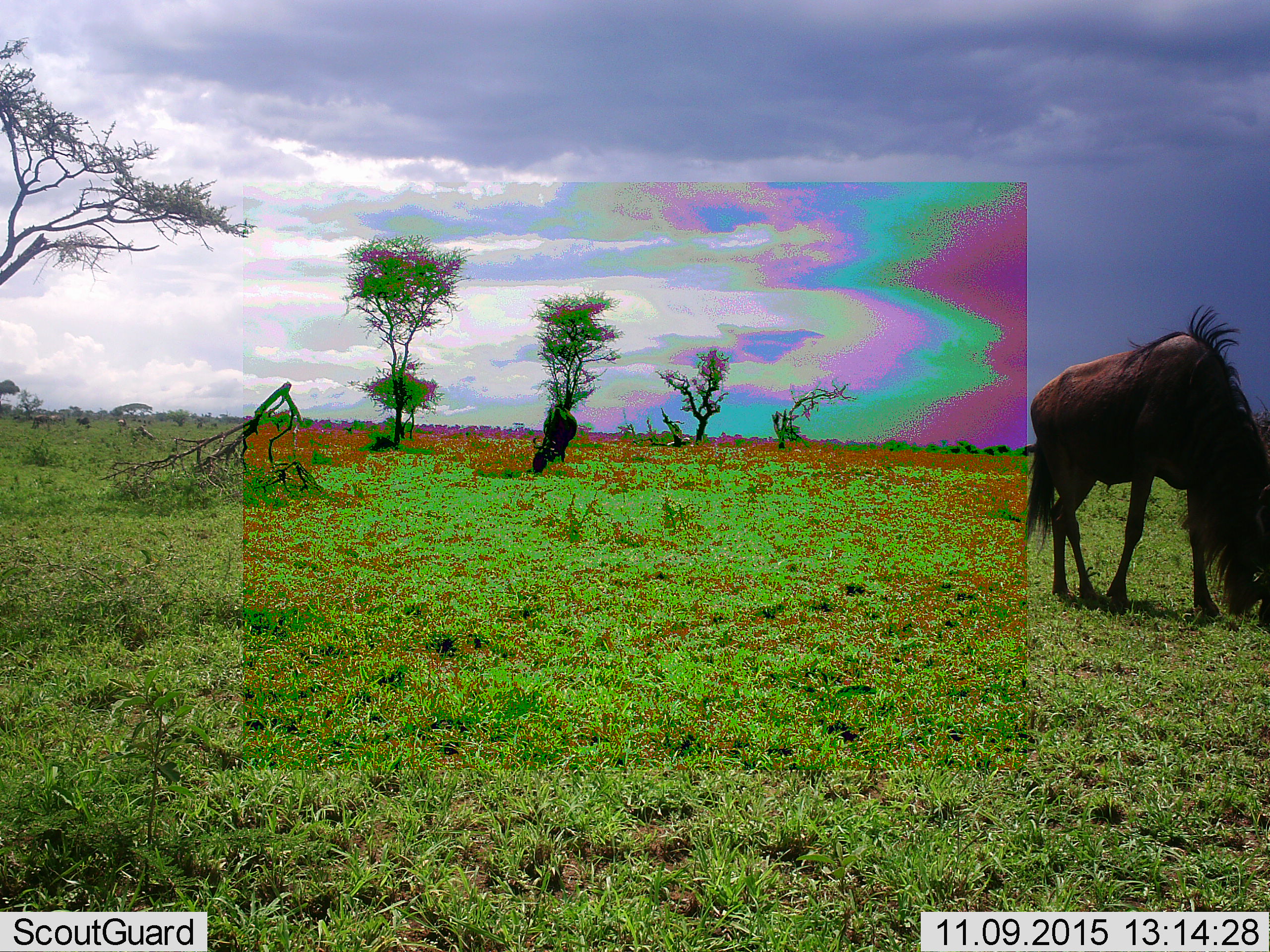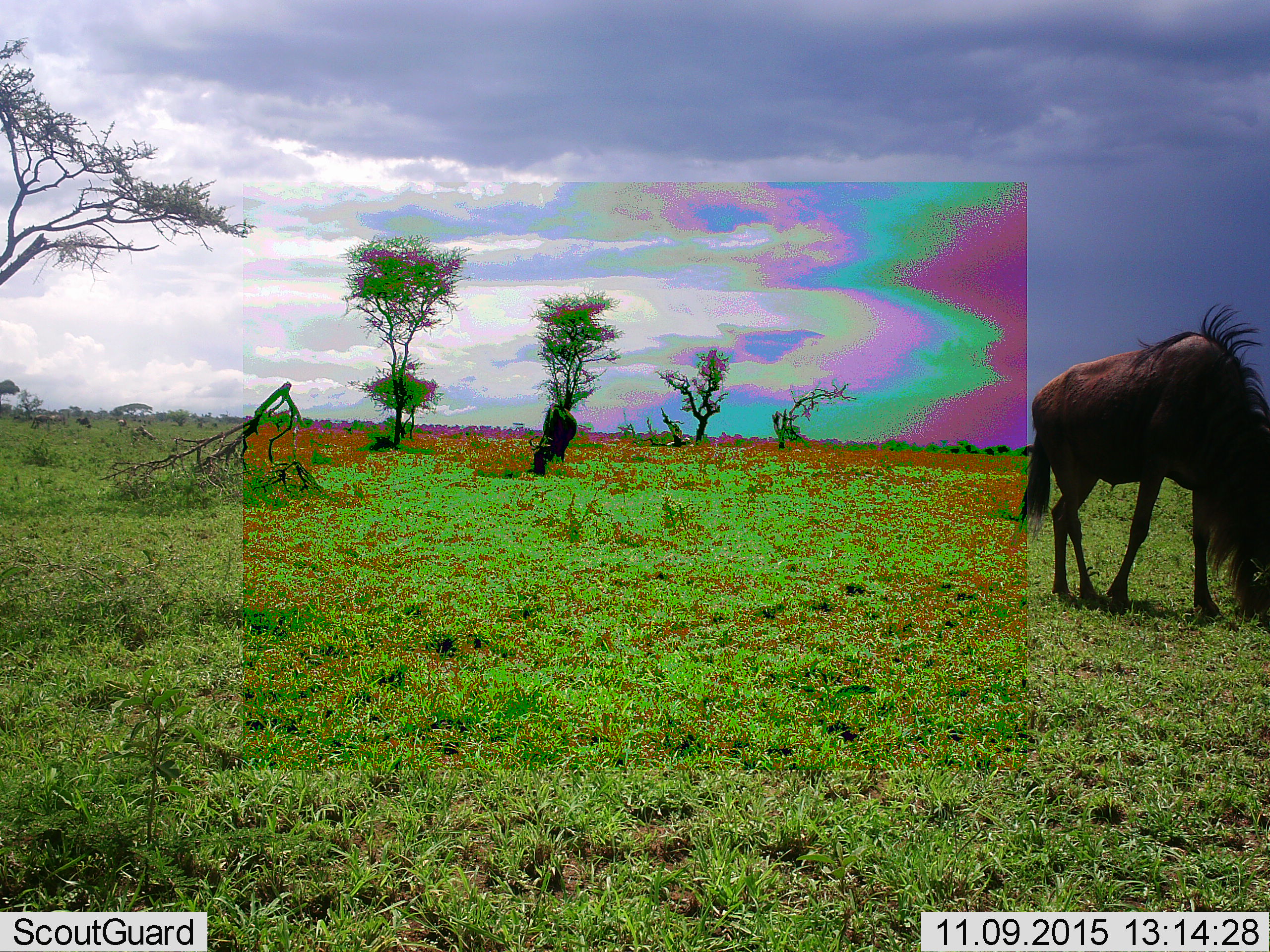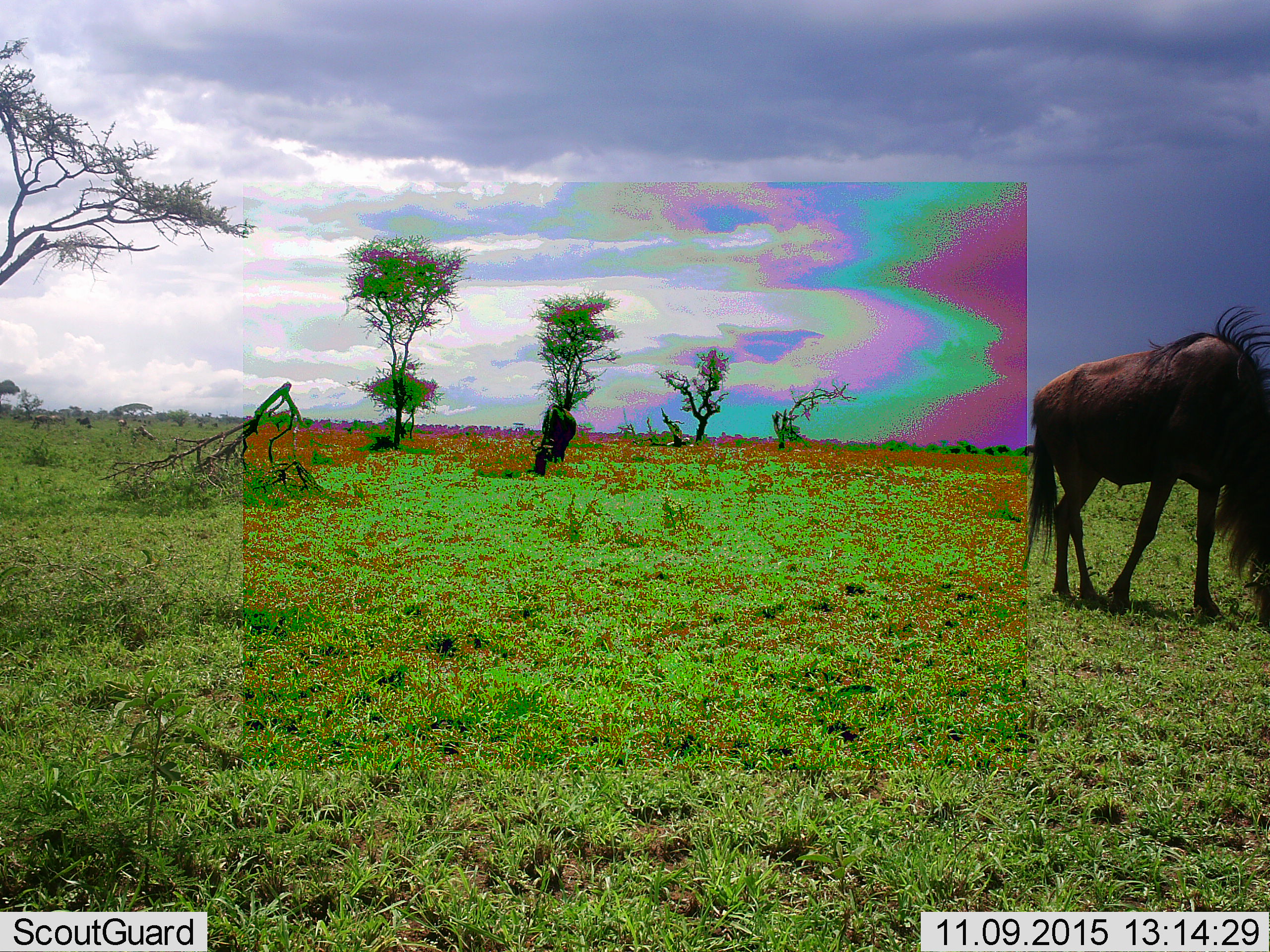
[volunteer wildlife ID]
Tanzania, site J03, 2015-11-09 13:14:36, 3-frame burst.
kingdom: Animalia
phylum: Chordata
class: Mammalia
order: Artiodactyla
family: Bovidae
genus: Connochaetes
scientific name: Connochaetes taurinus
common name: blue wildebeest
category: wildebeest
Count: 2.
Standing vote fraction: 20%.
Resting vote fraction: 0%.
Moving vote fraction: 10%.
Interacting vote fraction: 0%.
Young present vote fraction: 0%.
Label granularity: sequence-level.